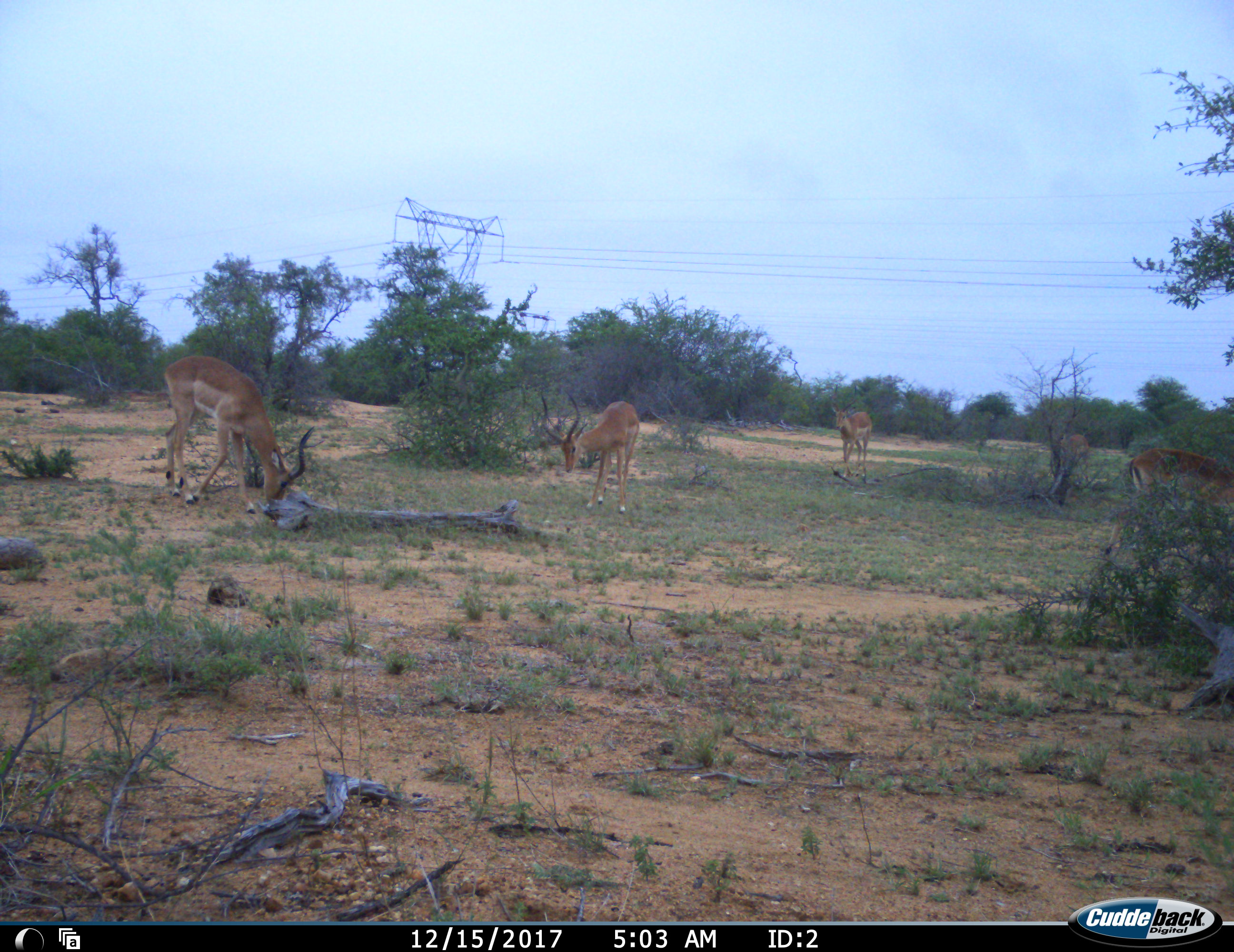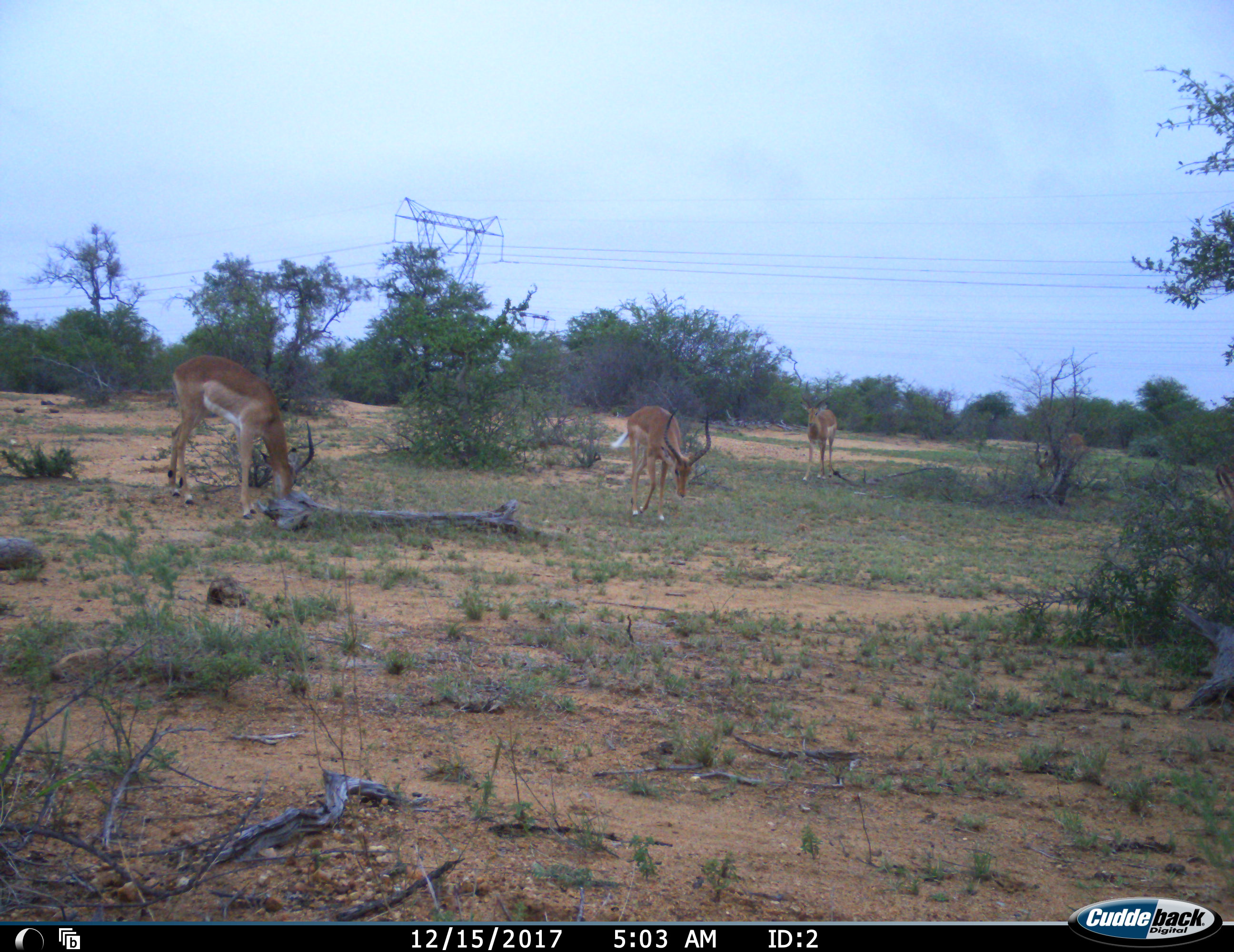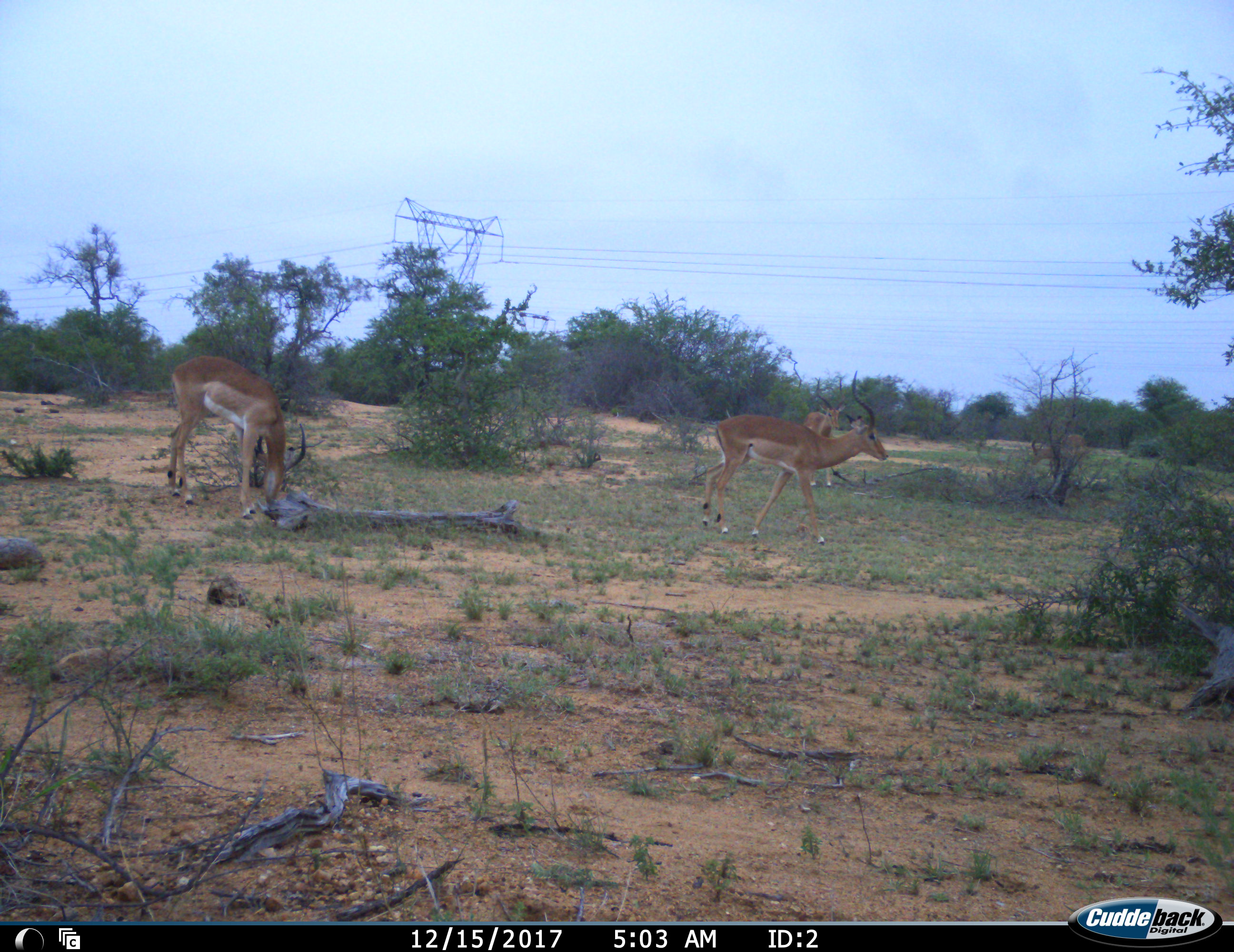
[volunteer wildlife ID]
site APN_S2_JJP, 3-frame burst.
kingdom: Animalia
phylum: Chordata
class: Mammalia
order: Artiodactyla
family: Bovidae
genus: Aepyceros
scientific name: Aepyceros melampus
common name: impala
Impala (Aepyceros melampus), count 5. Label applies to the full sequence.